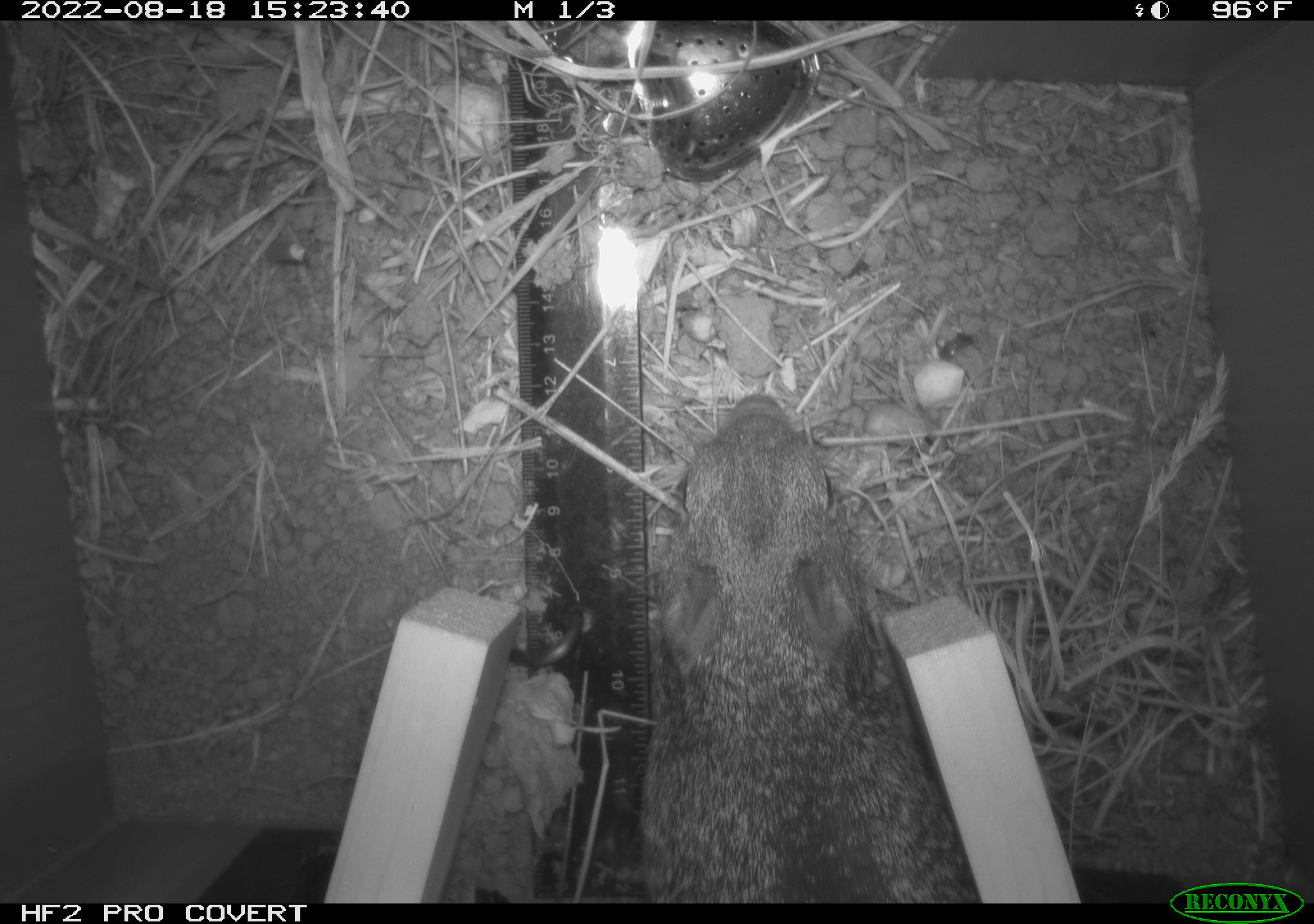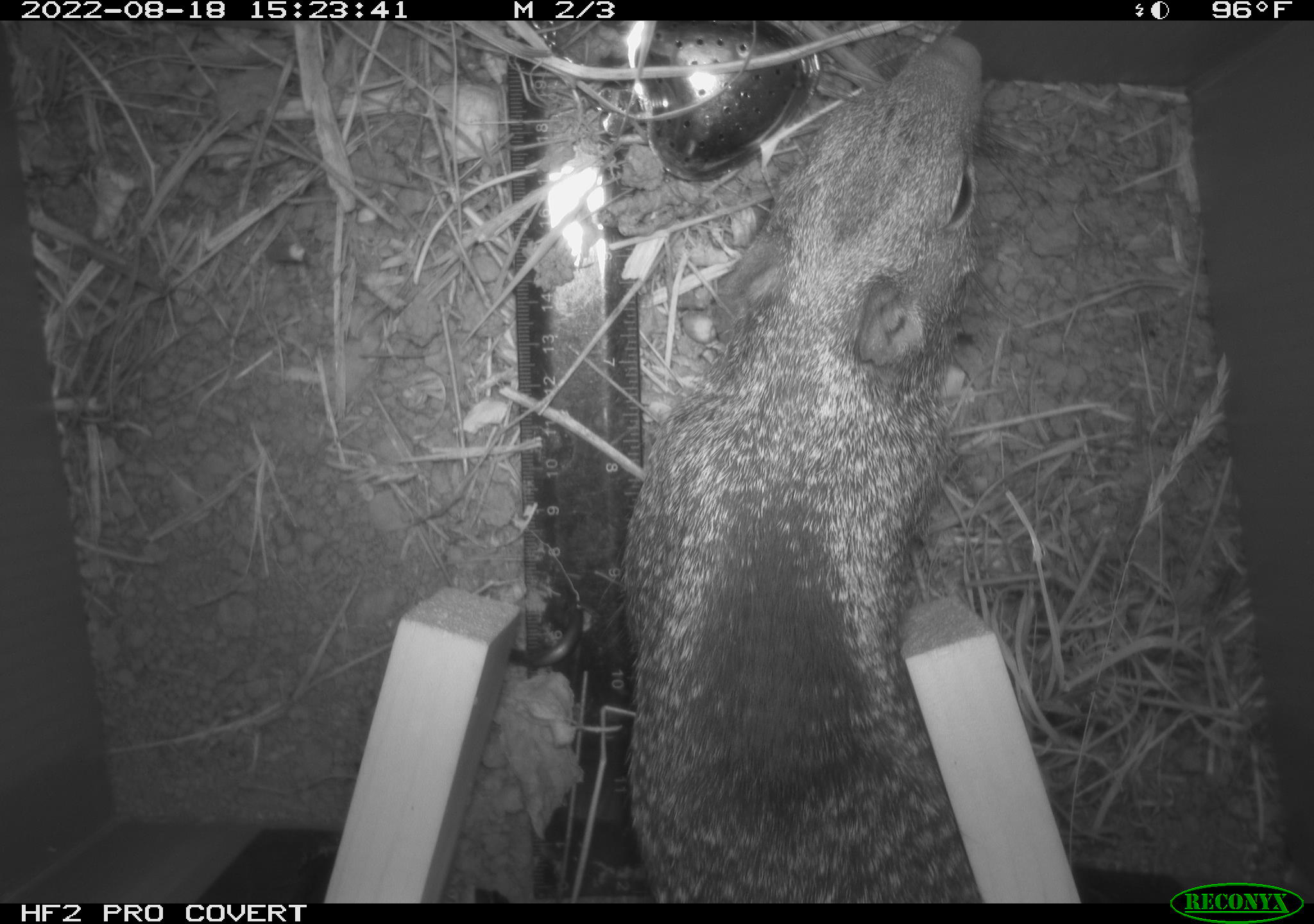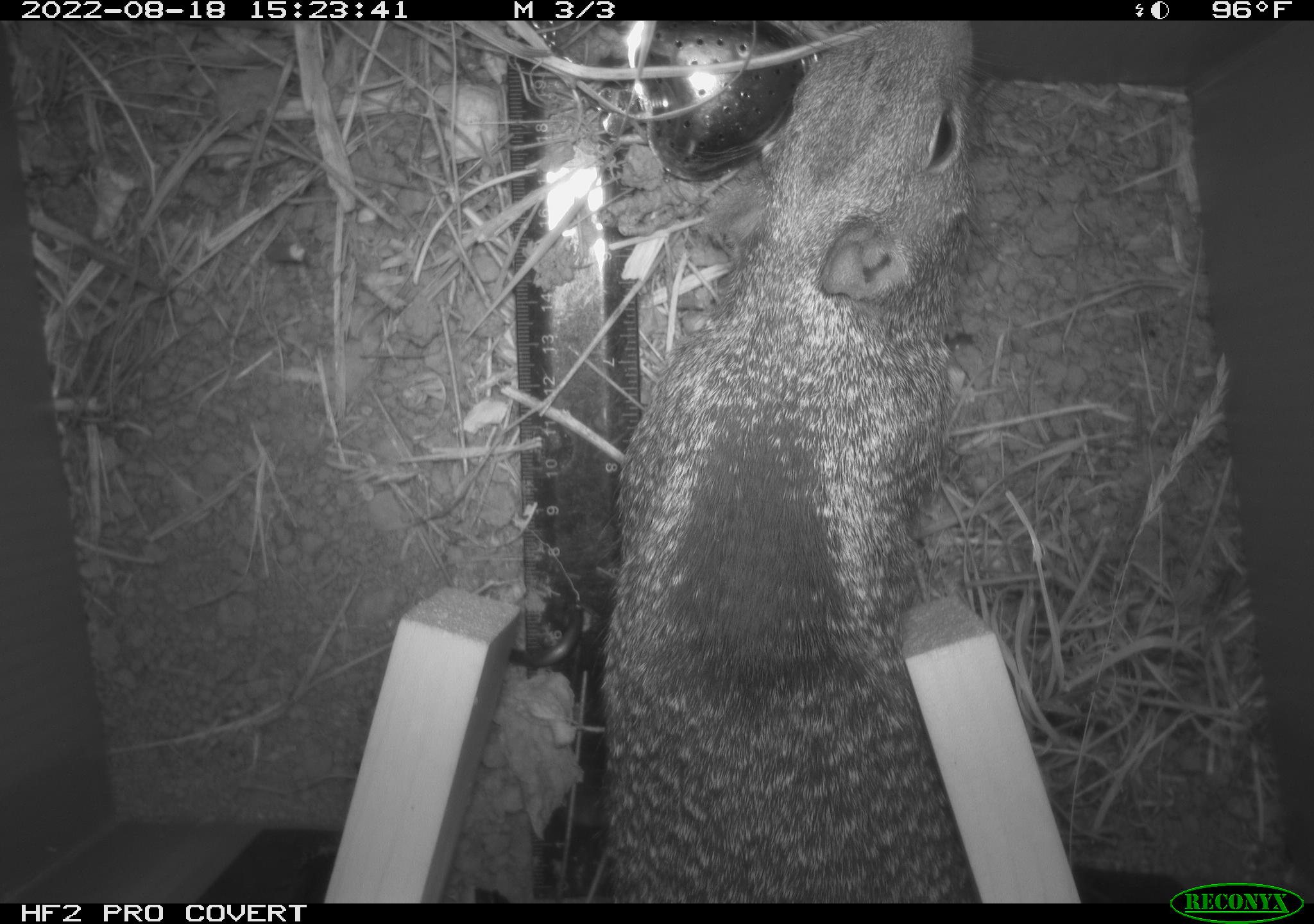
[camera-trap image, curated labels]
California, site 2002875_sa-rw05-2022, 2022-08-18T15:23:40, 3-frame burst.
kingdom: Animalia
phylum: Chordata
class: Mammalia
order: Rodentia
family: Sciuridae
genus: Otospermophilus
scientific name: Otospermophilus beecheyi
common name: california ground squirrel